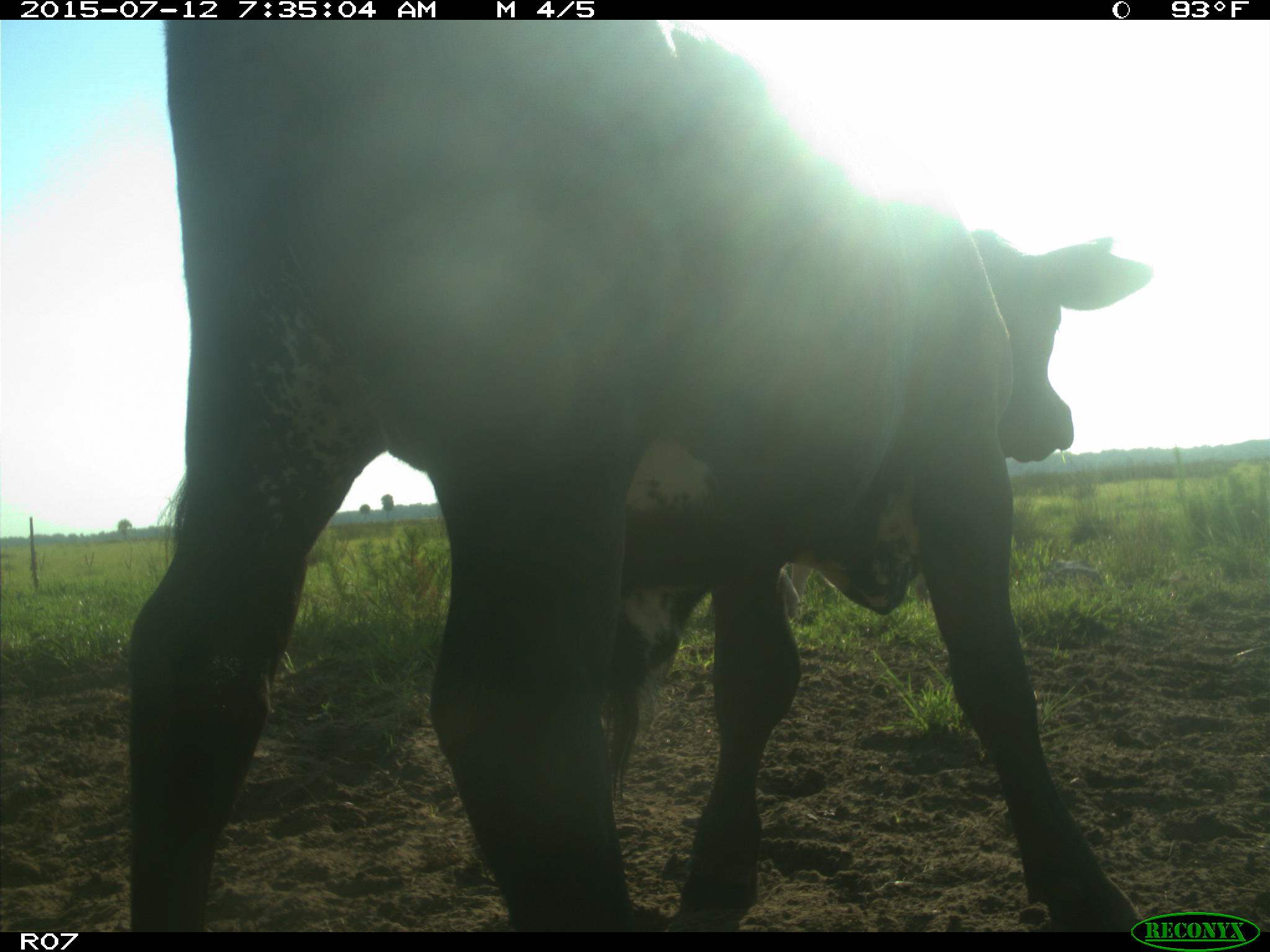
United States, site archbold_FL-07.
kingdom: Animalia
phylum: Chordata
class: Mammalia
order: Artiodactyla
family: Bovidae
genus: Bos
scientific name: Bos taurus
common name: domestic cow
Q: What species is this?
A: Bos taurus (domestic cow).